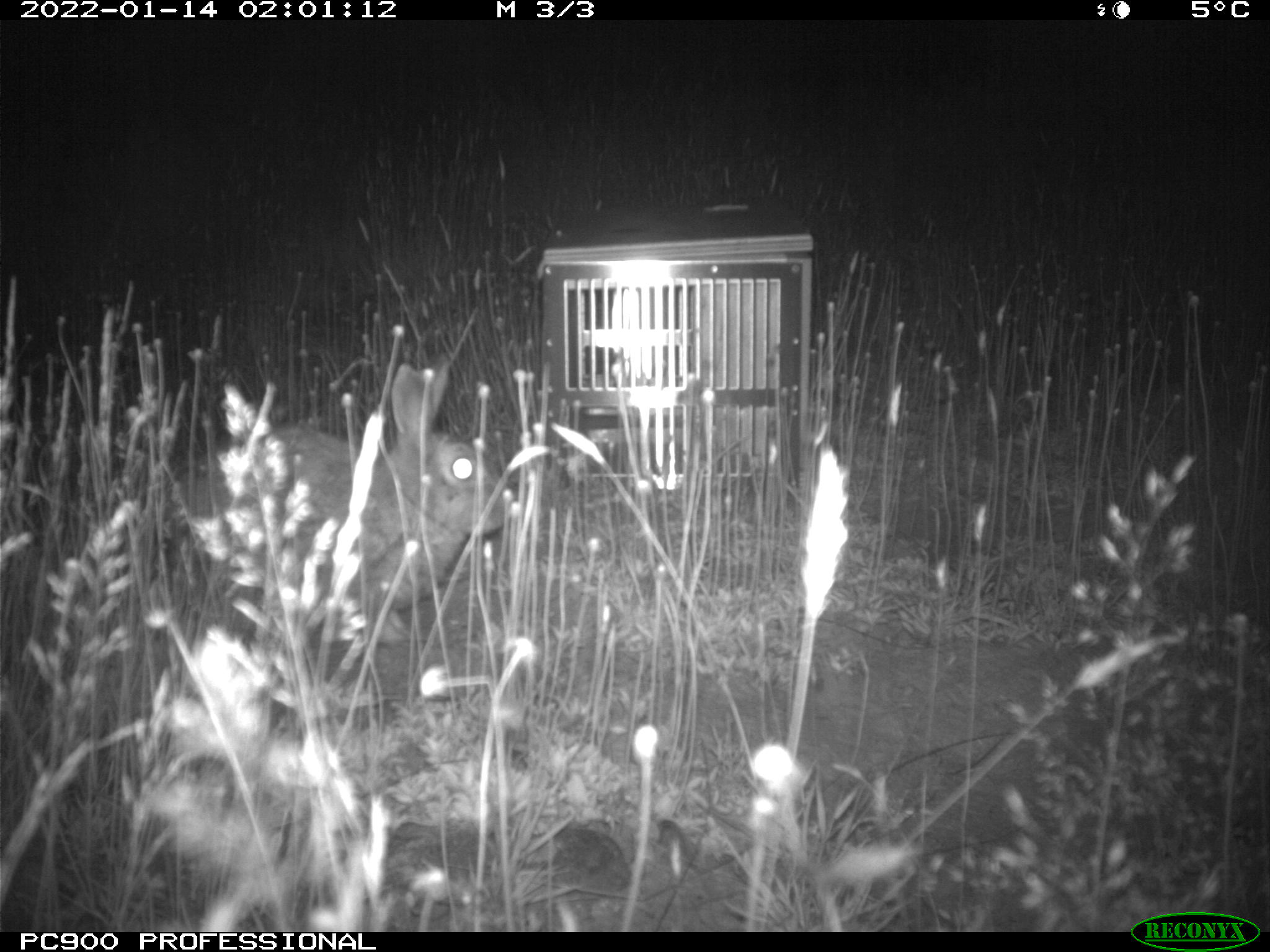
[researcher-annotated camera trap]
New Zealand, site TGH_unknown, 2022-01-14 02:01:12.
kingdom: Animalia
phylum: Chordata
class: Mammalia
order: Lagomorpha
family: Leporidae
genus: Oryctolagus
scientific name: Oryctolagus cuniculus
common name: european rabbit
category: rabbit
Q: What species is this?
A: Rabbit (european rabbit) (Oryctolagus cuniculus).